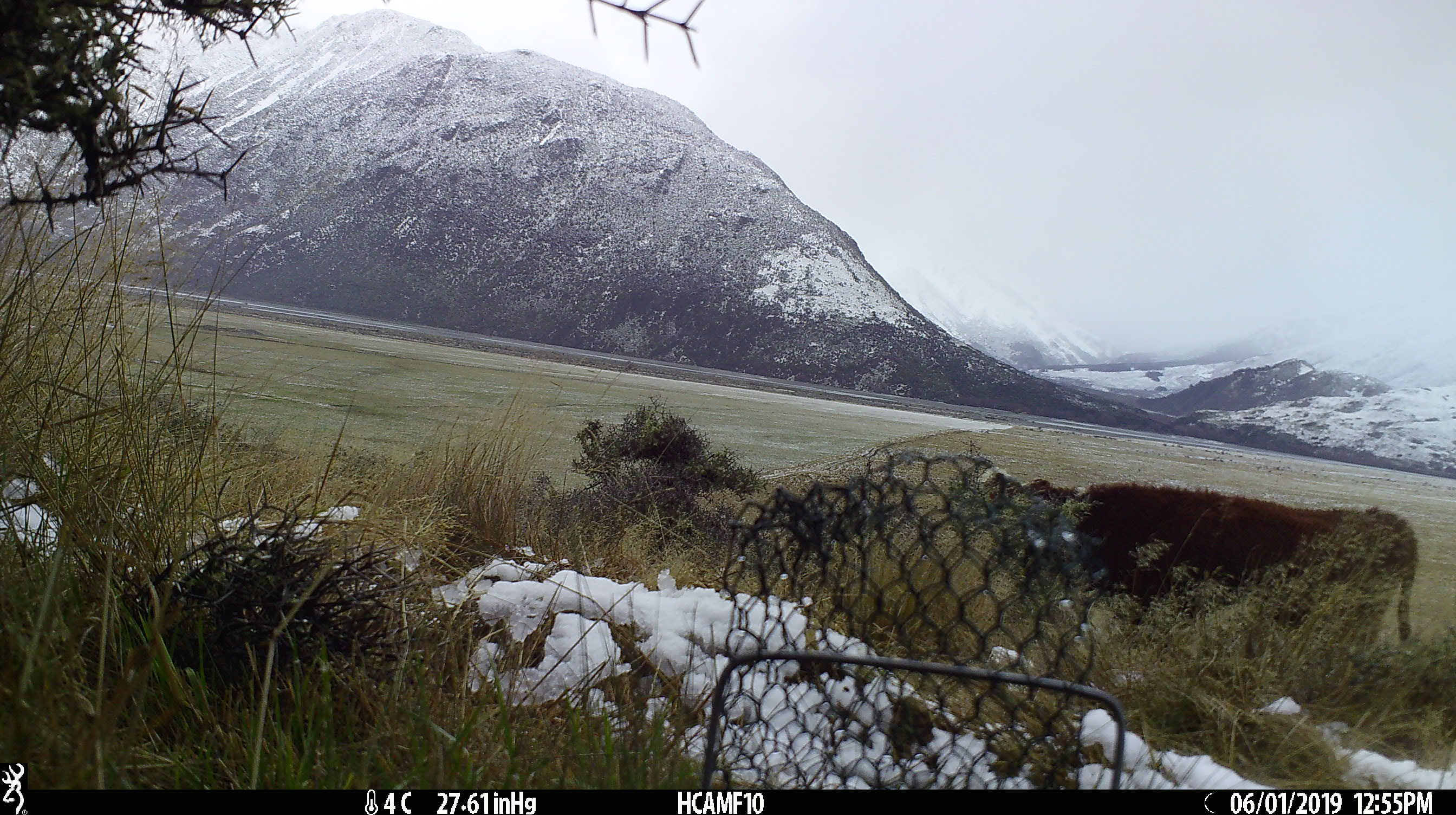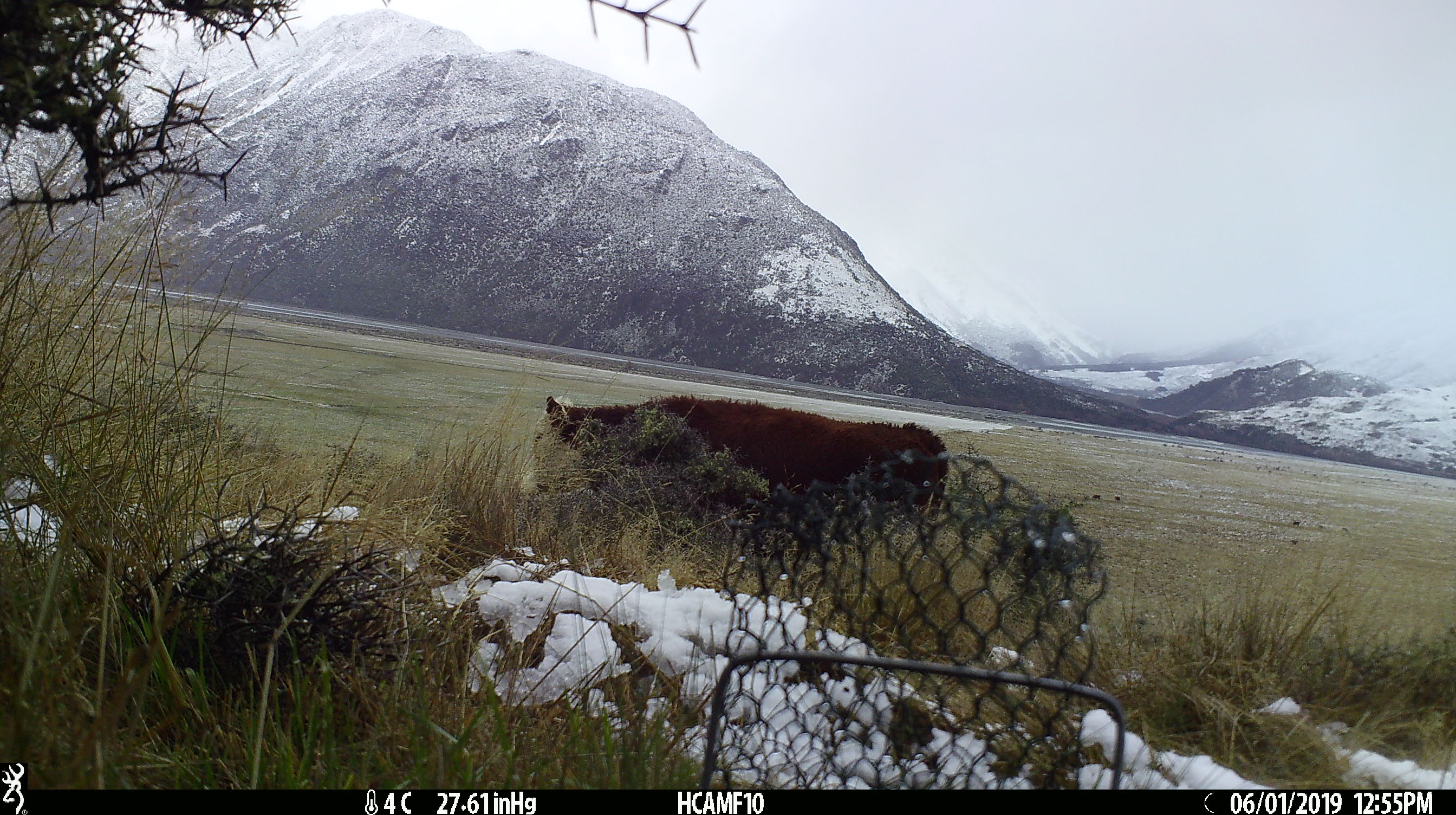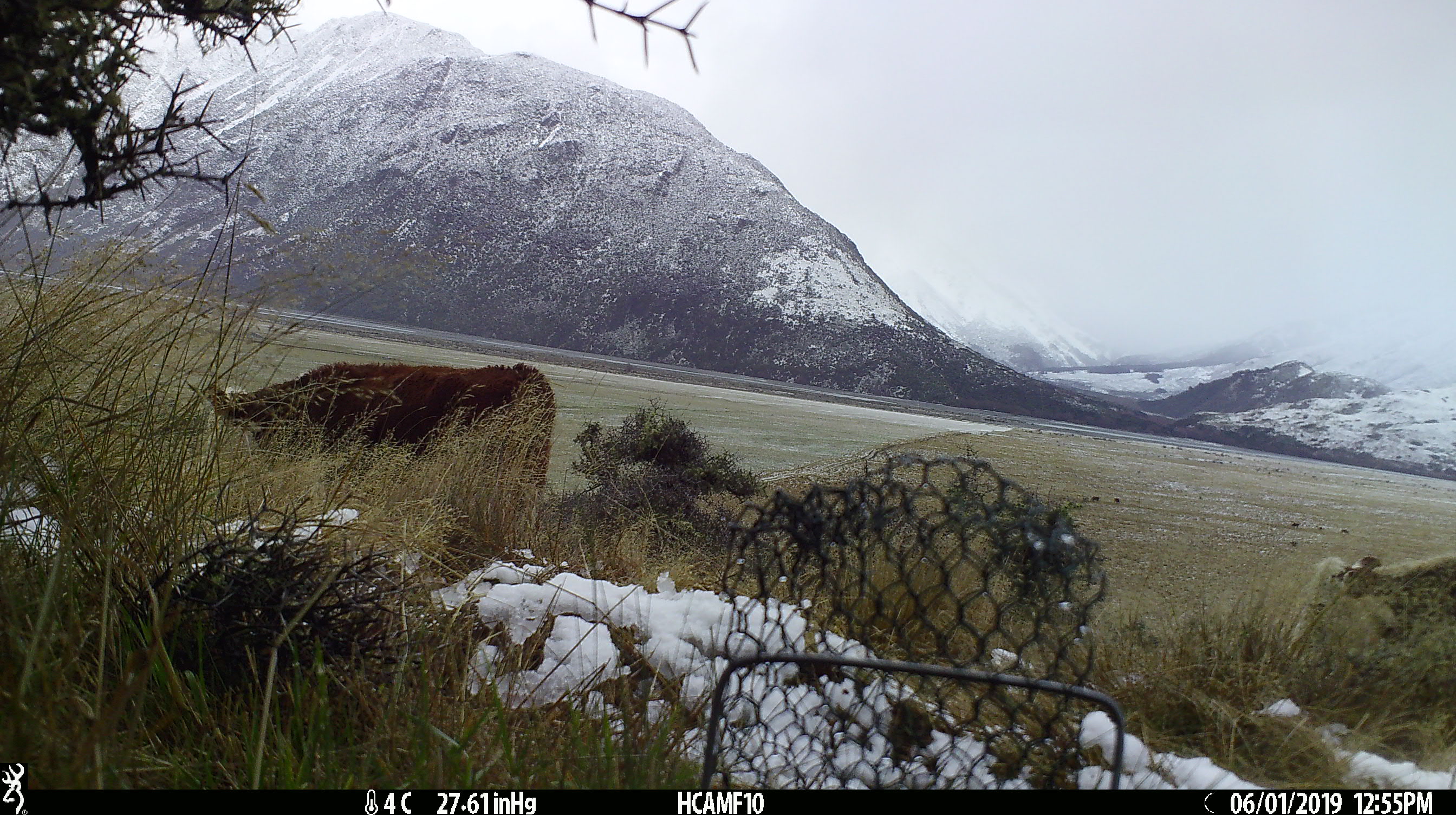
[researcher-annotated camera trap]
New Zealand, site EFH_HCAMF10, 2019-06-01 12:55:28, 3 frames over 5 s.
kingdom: Animalia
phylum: Chordata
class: Mammalia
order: Artiodactyla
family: Bovidae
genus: Bos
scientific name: Bos taurus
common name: domestic cow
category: cow